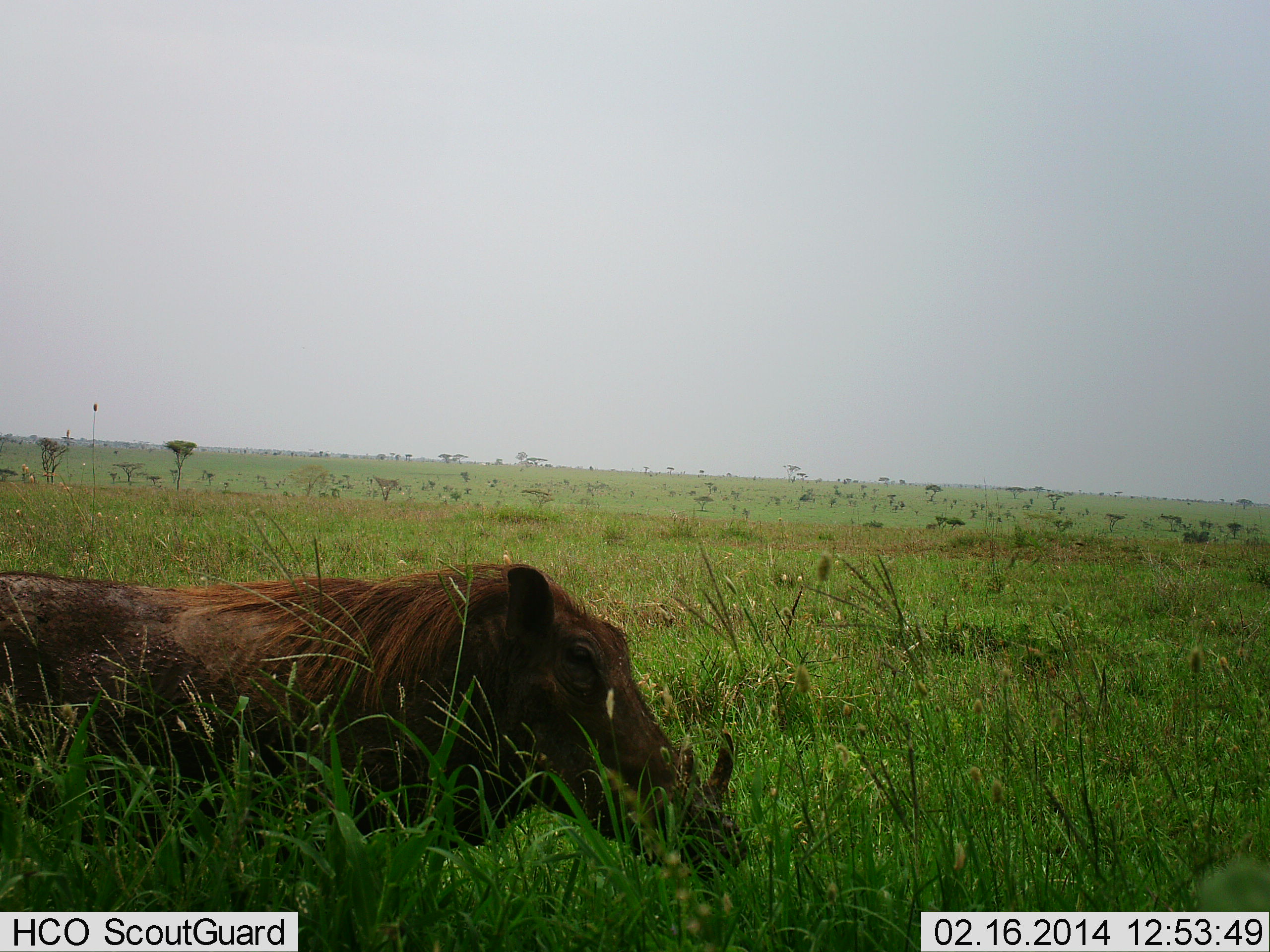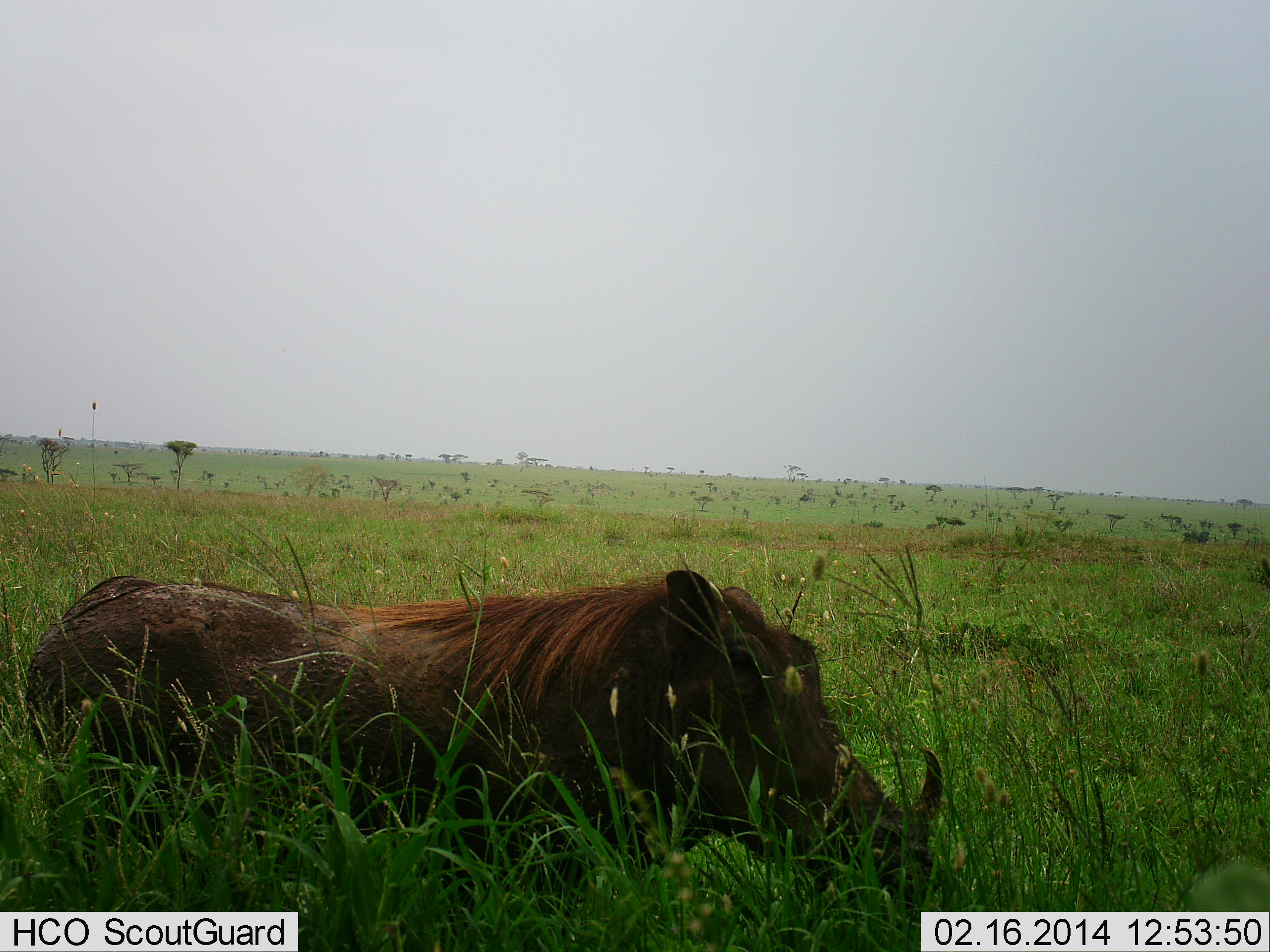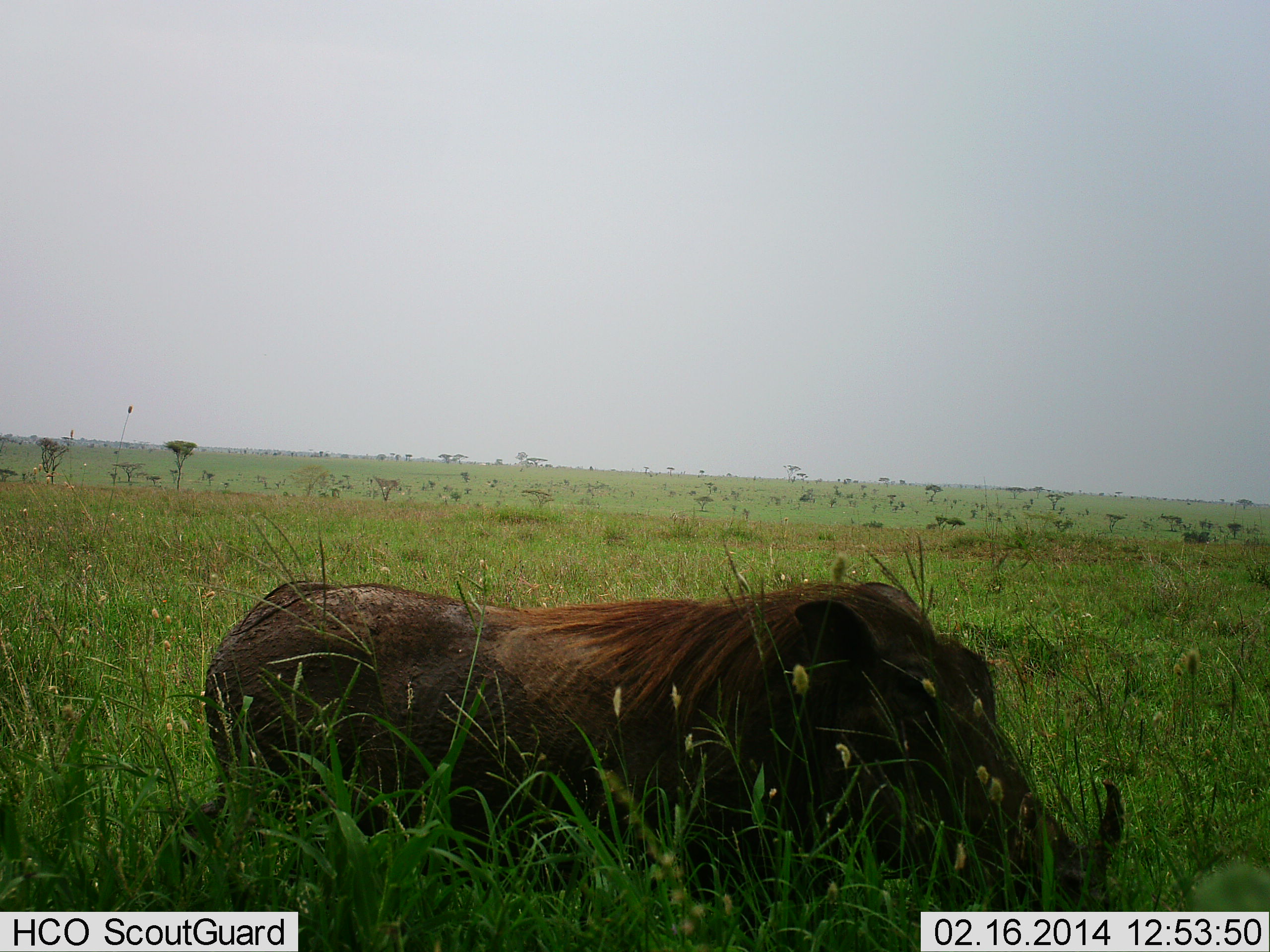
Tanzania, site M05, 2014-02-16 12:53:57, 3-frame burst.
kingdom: Animalia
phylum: Chordata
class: Mammalia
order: Artiodactyla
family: Suidae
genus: Phacochoerus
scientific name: Phacochoerus africanus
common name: warthog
Warthog (Phacochoerus africanus), count 1. Behavior (volunteer vote fractions): standing 0%, resting 0%, moving 100%, interacting 0%. Young present (vote fraction): 0%. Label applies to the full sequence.